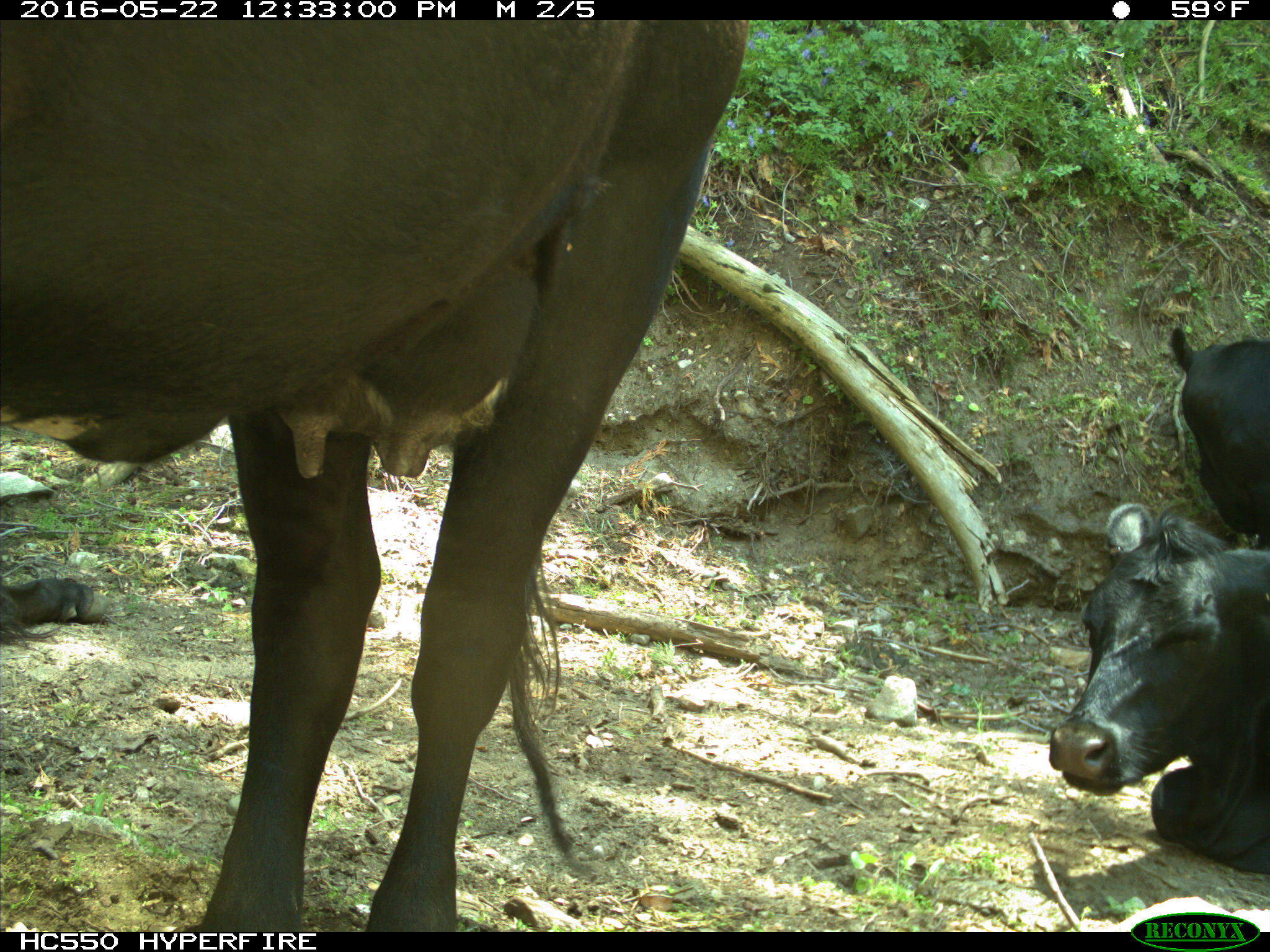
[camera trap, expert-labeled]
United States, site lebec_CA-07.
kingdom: Animalia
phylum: Chordata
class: Mammalia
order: Artiodactyla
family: Bovidae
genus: Bos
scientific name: Bos taurus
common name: domestic cow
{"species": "Bos taurus (domestic cow)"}